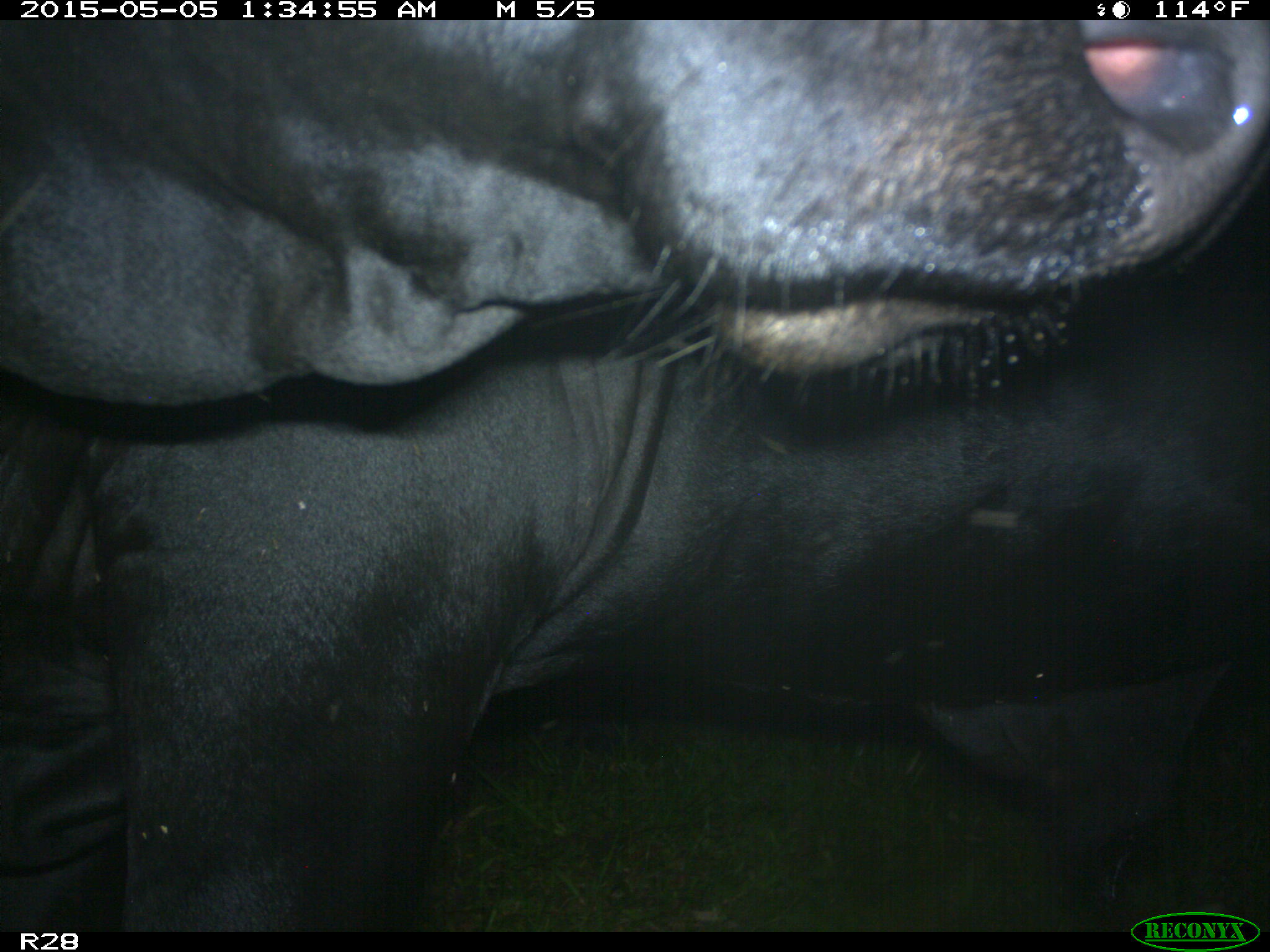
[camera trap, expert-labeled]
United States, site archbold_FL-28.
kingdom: Animalia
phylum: Chordata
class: Mammalia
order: Artiodactyla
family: Bovidae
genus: Bos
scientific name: Bos taurus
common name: domestic cow